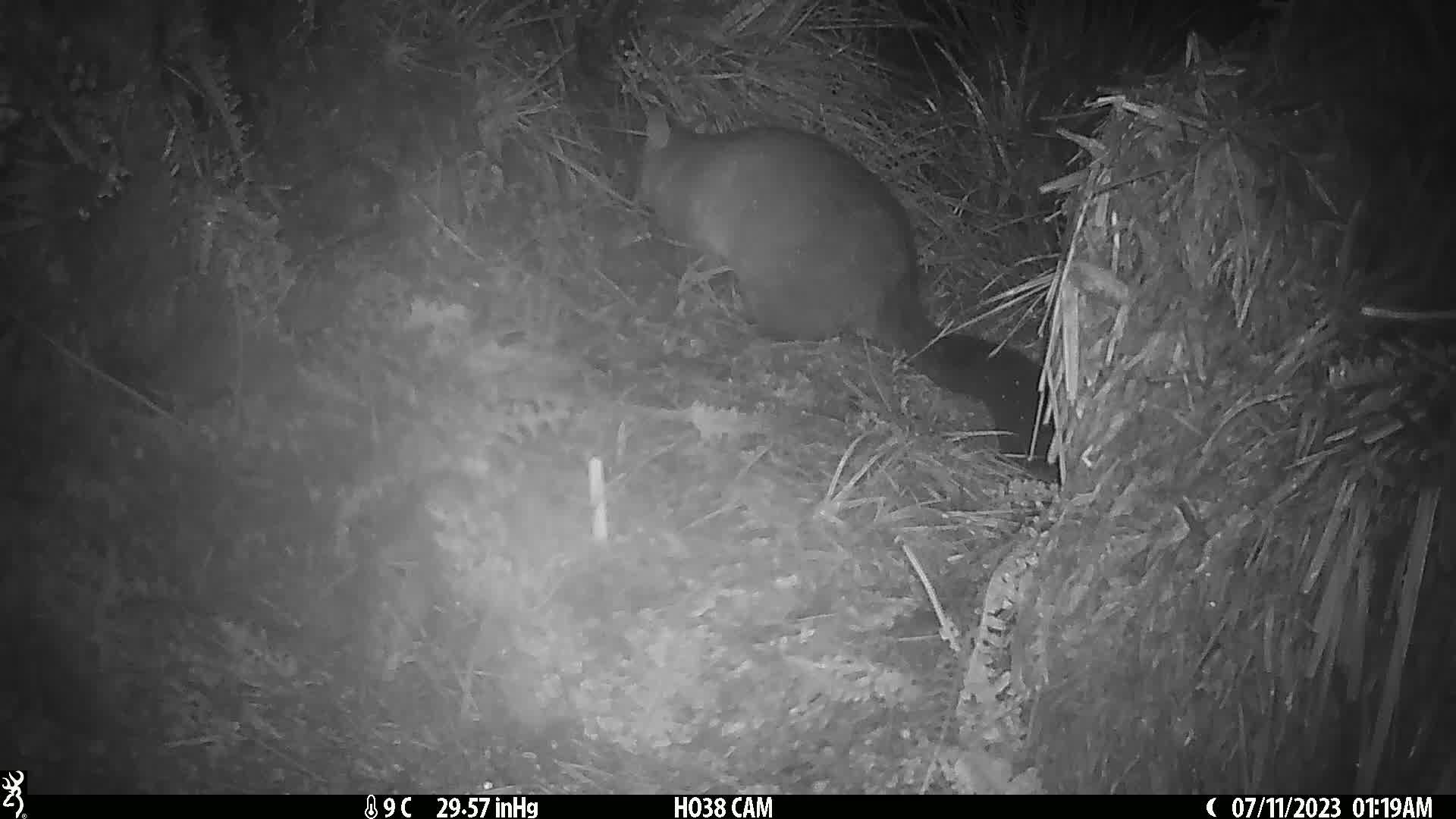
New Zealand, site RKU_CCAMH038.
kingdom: Animalia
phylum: Chordata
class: Mammalia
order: Diprotodontia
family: Phalangeridae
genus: Trichosurus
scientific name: Trichosurus vulpecula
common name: common brushtail possum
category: possum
Possum (common brushtail possum) (Trichosurus vulpecula).